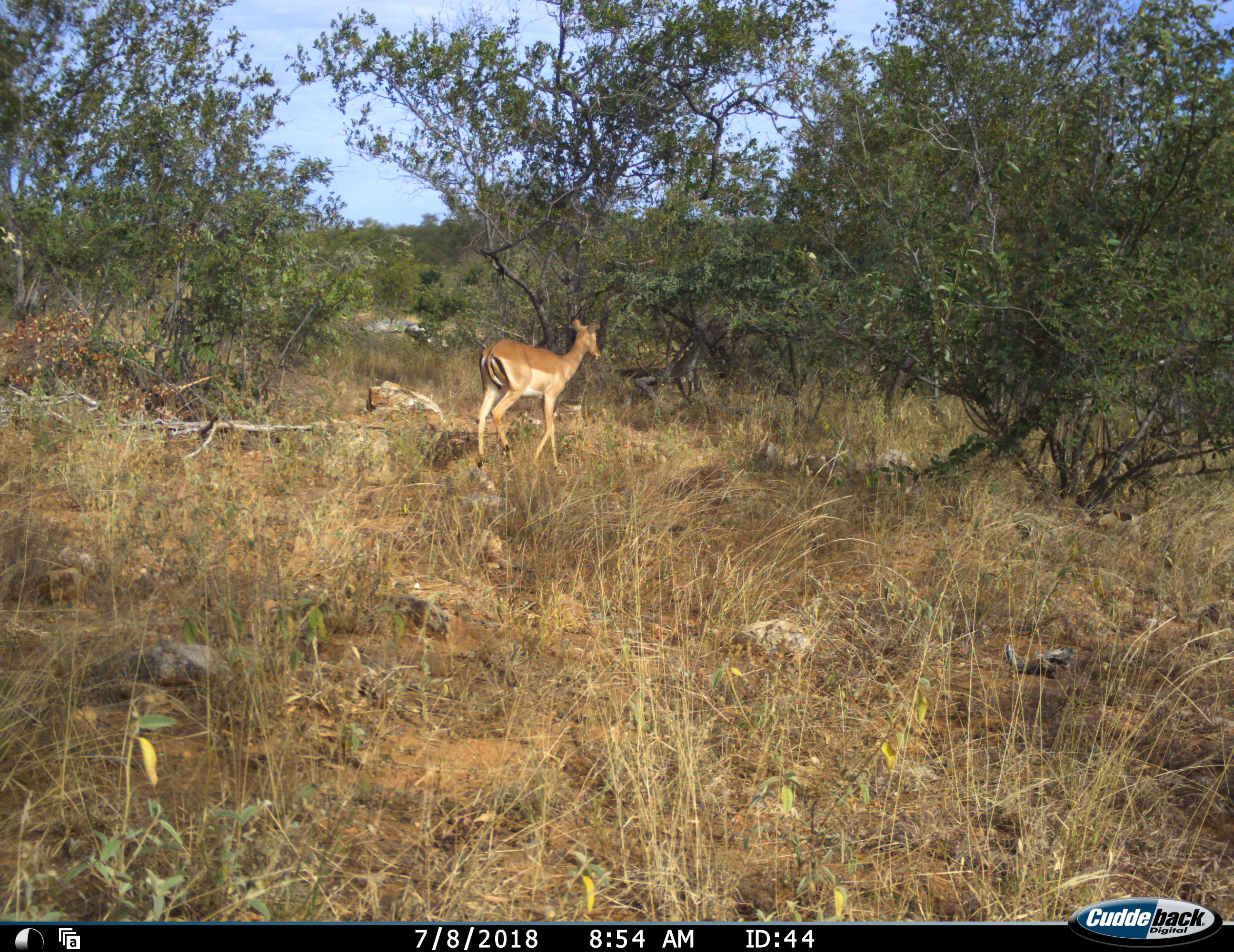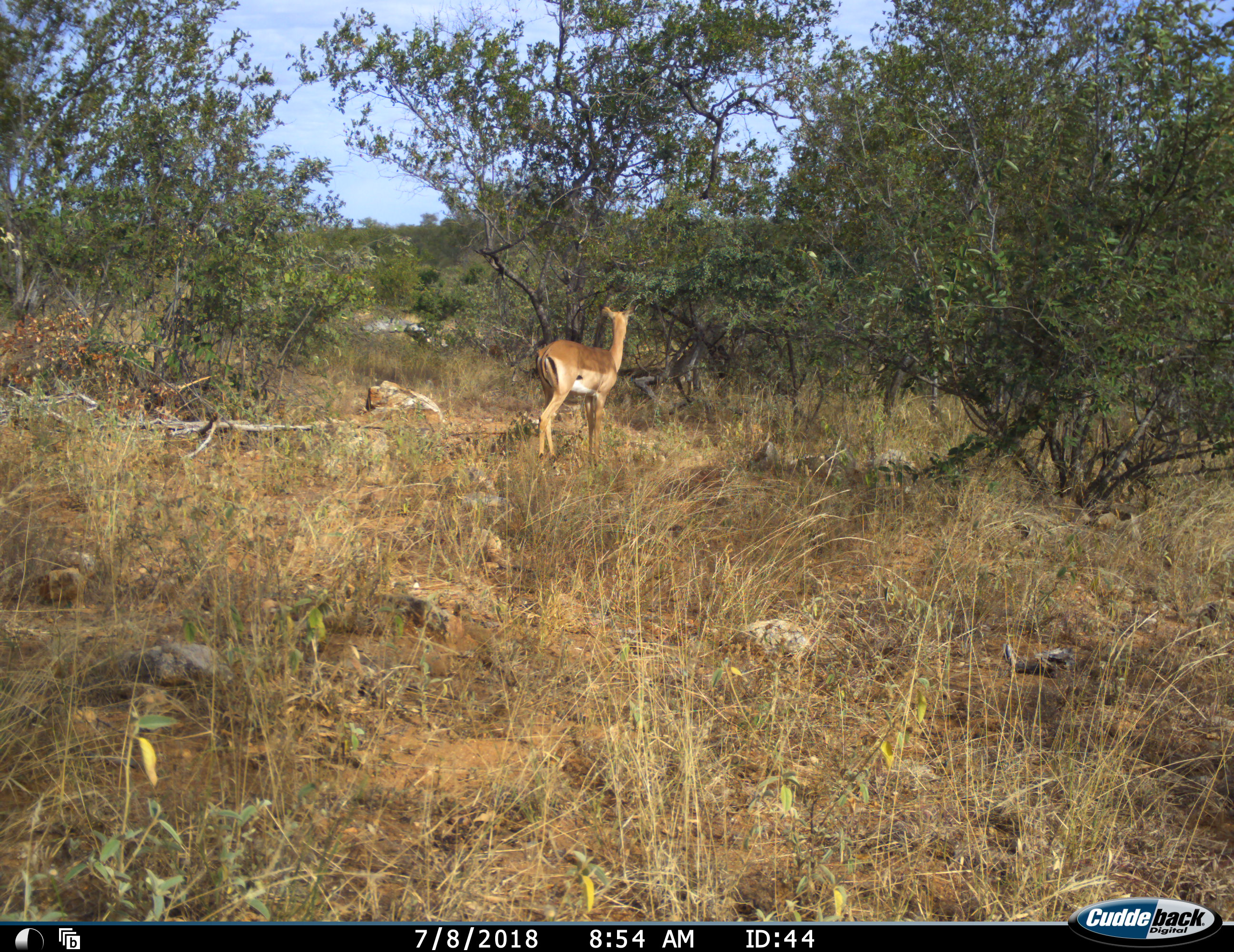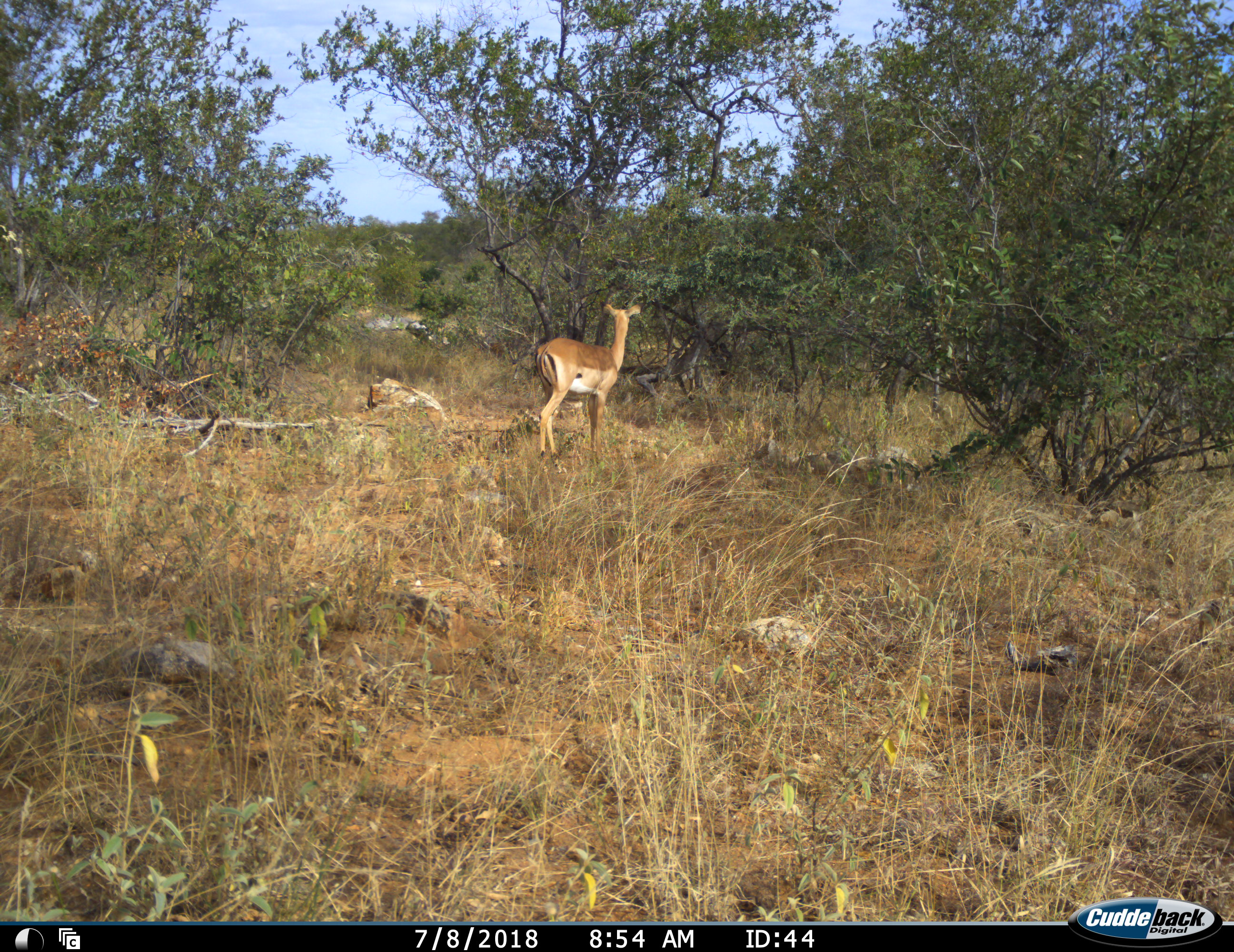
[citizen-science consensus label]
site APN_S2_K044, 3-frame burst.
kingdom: Animalia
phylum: Chordata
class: Mammalia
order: Artiodactyla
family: Bovidae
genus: Aepyceros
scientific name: Aepyceros melampus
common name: impala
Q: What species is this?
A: Impala (Aepyceros melampus).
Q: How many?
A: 1.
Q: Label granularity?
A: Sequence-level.